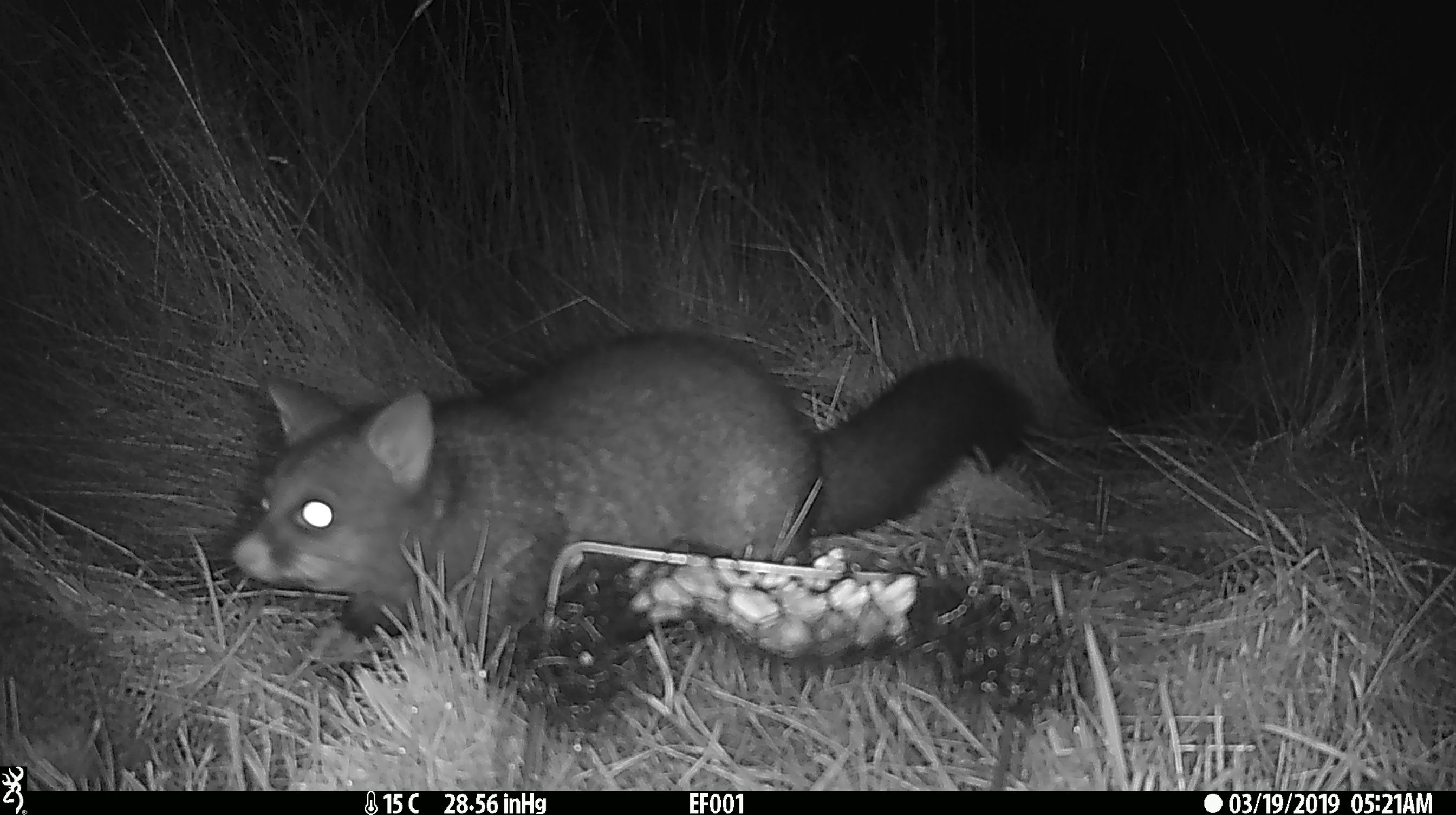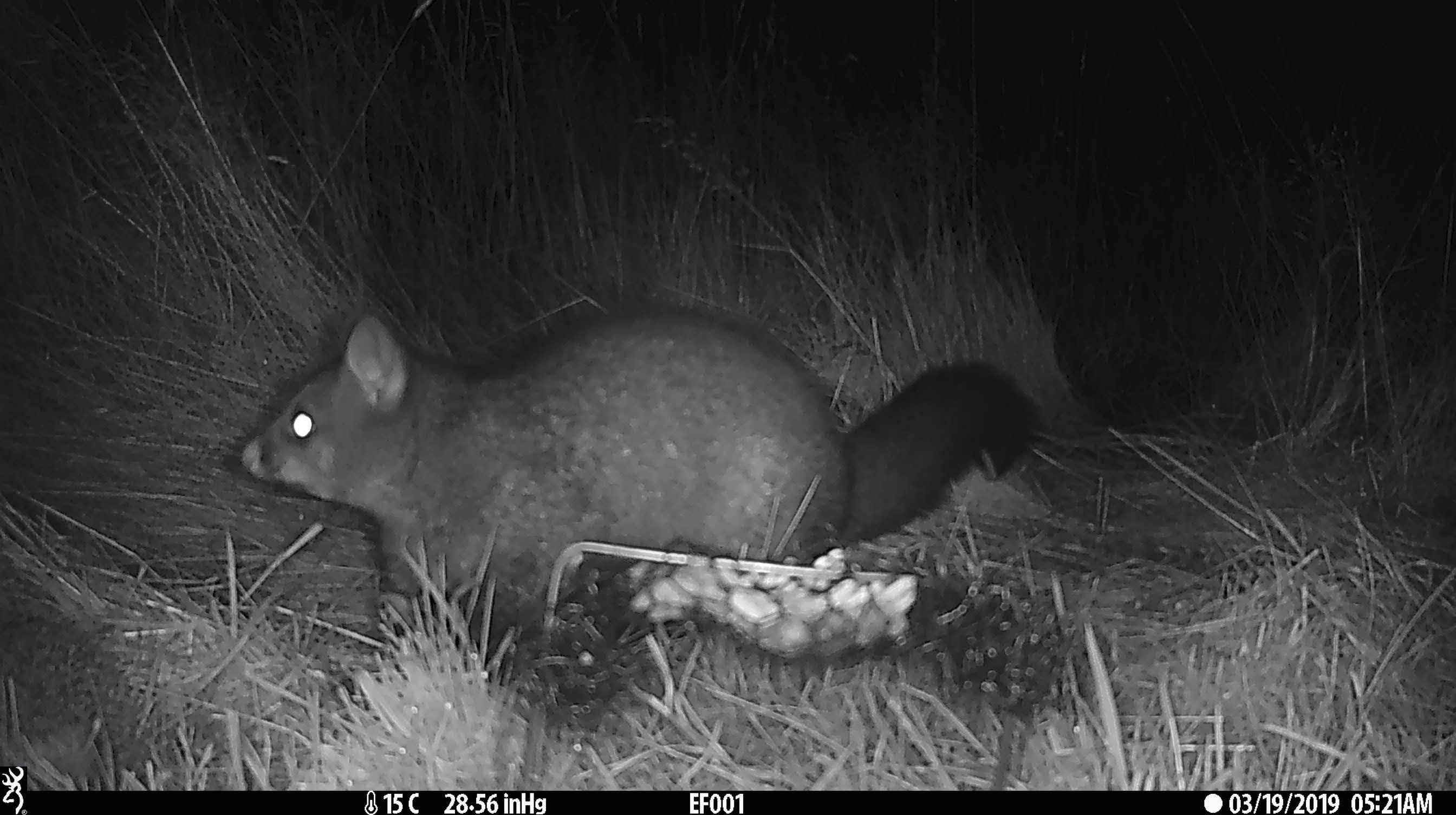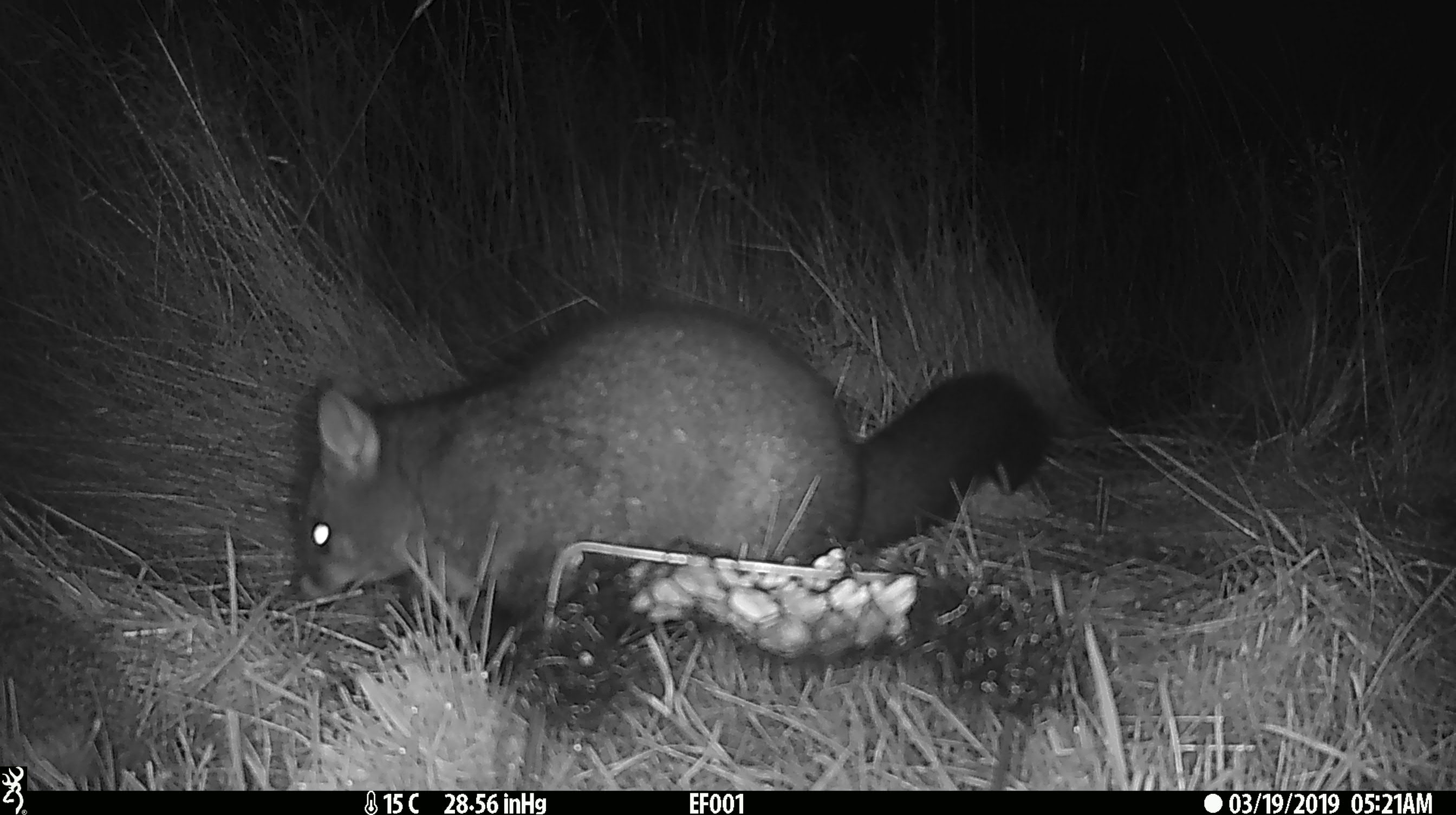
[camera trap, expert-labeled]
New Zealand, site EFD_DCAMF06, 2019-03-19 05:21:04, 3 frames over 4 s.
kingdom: Animalia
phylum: Chordata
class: Mammalia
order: Diprotodontia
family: Phalangeridae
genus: Trichosurus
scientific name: Trichosurus vulpecula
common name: common brushtail possum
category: possum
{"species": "possum (common brushtail possum) (Trichosurus vulpecula)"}